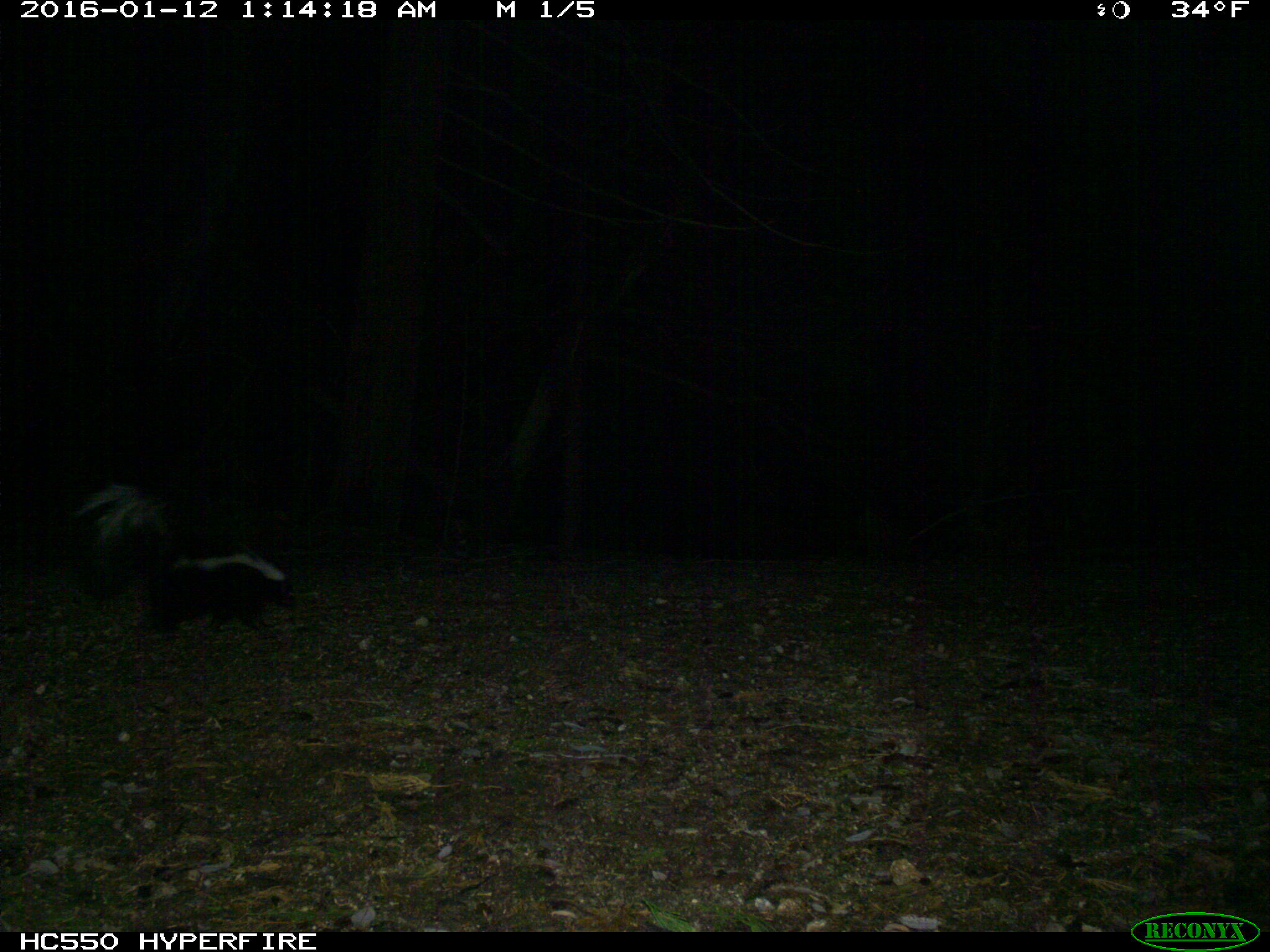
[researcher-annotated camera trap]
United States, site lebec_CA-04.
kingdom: Animalia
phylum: Chordata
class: Mammalia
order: Carnivora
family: Mephitidae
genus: Mephitis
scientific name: Mephitis mephitis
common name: striped skunk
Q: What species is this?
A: Mephitis mephitis (striped skunk).